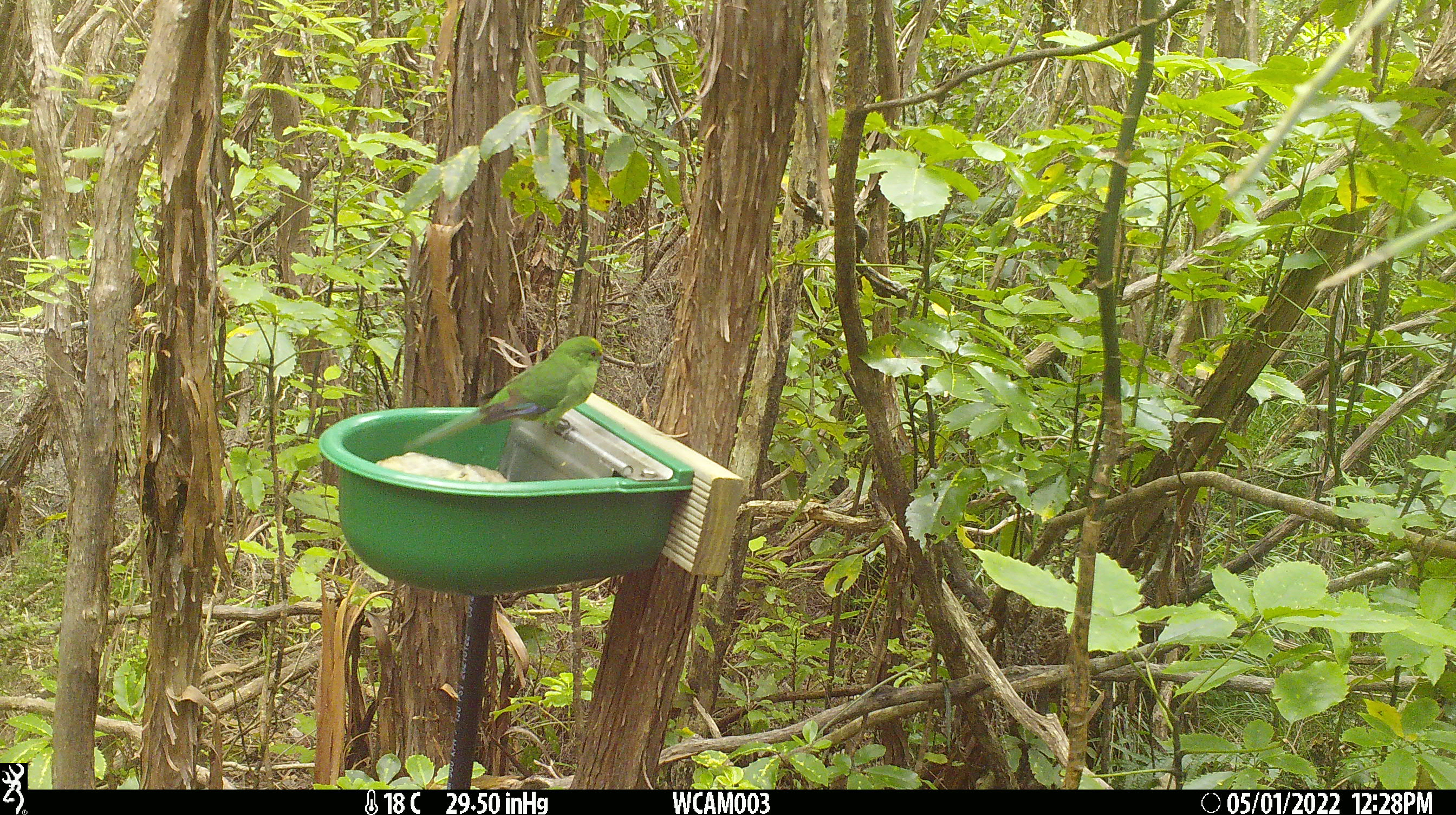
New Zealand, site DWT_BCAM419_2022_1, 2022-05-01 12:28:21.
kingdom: Animalia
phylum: Chordata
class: Aves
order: Psittaciformes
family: Psittaculidae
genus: Cyanoramphus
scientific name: Cyanoramphus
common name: parakeet